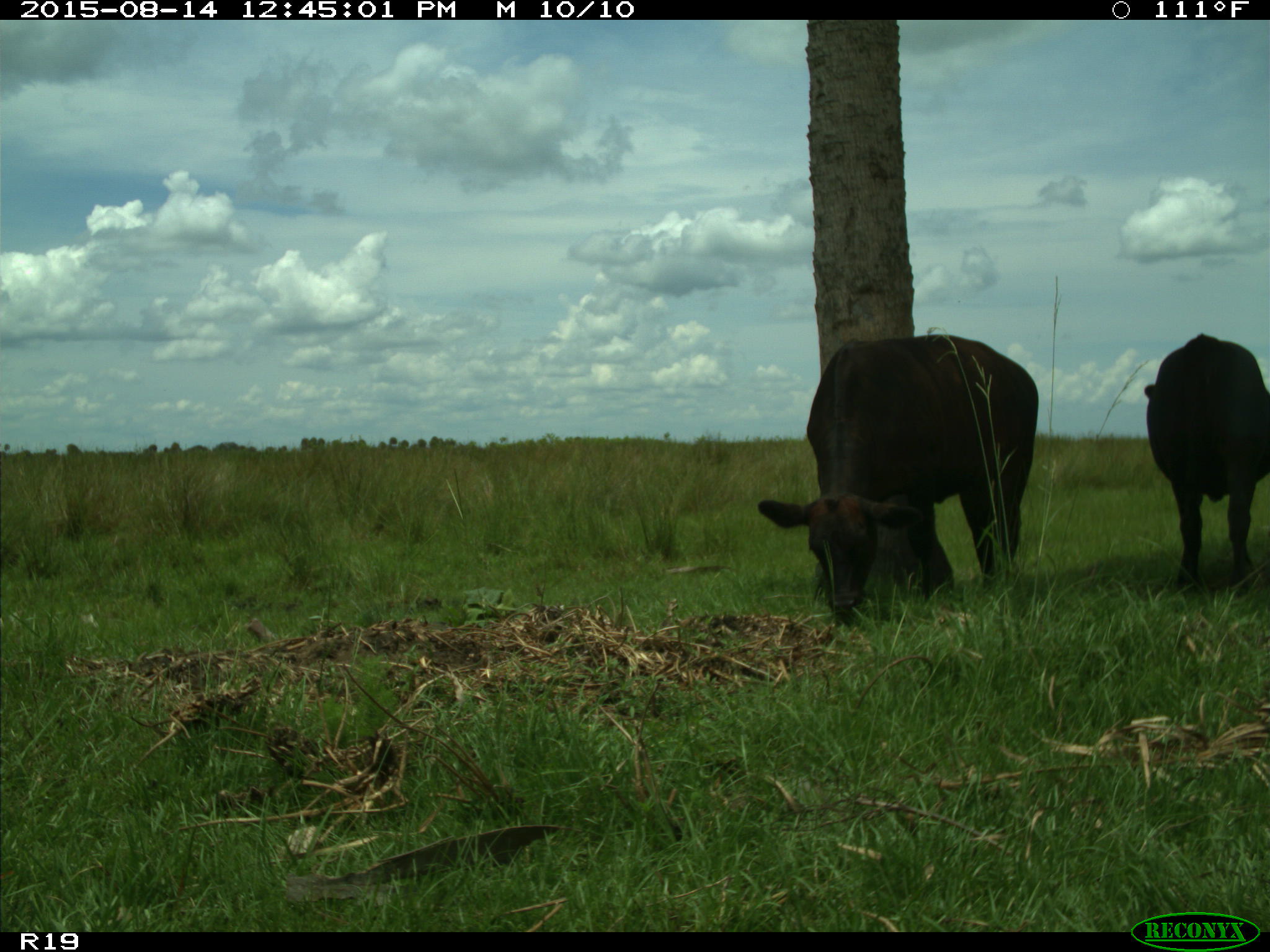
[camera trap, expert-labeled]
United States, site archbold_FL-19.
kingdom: Animalia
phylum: Chordata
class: Mammalia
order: Artiodactyla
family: Bovidae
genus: Bos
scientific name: Bos taurus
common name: domestic cow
Bos taurus (domestic cow).